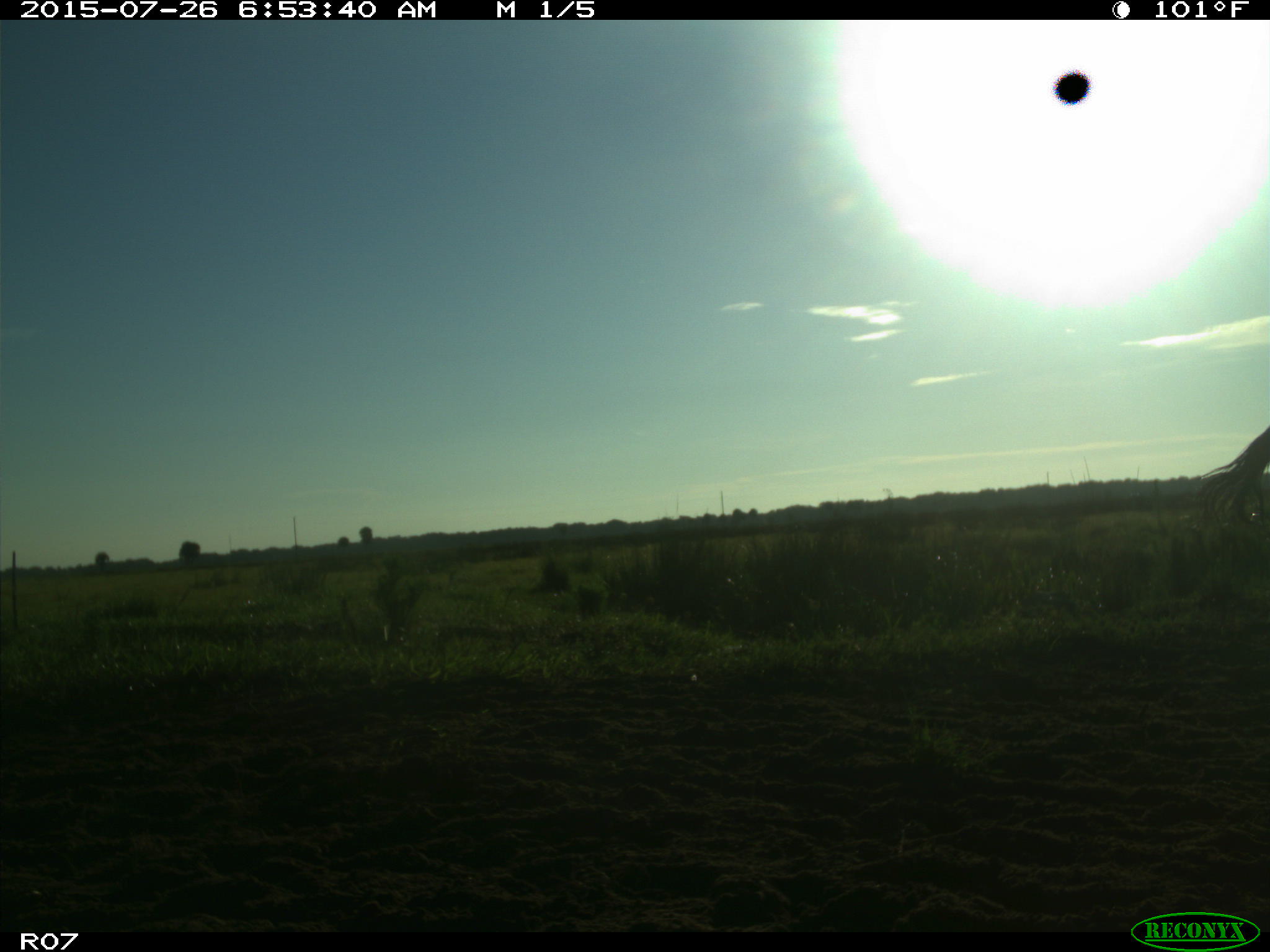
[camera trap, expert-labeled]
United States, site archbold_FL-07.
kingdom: Animalia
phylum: Chordata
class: Mammalia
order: Artiodactyla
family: Bovidae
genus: Bos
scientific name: Bos taurus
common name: domestic cow